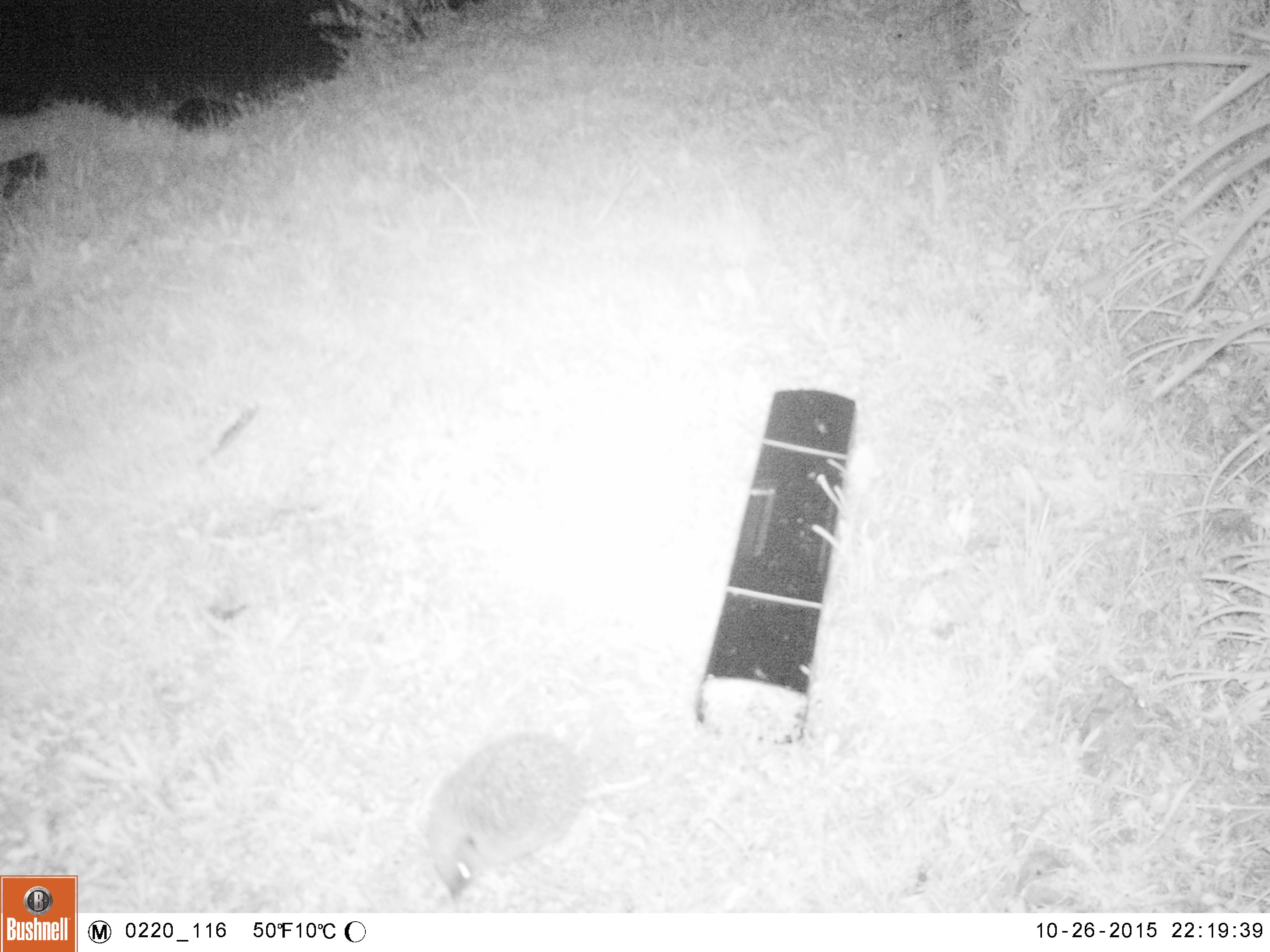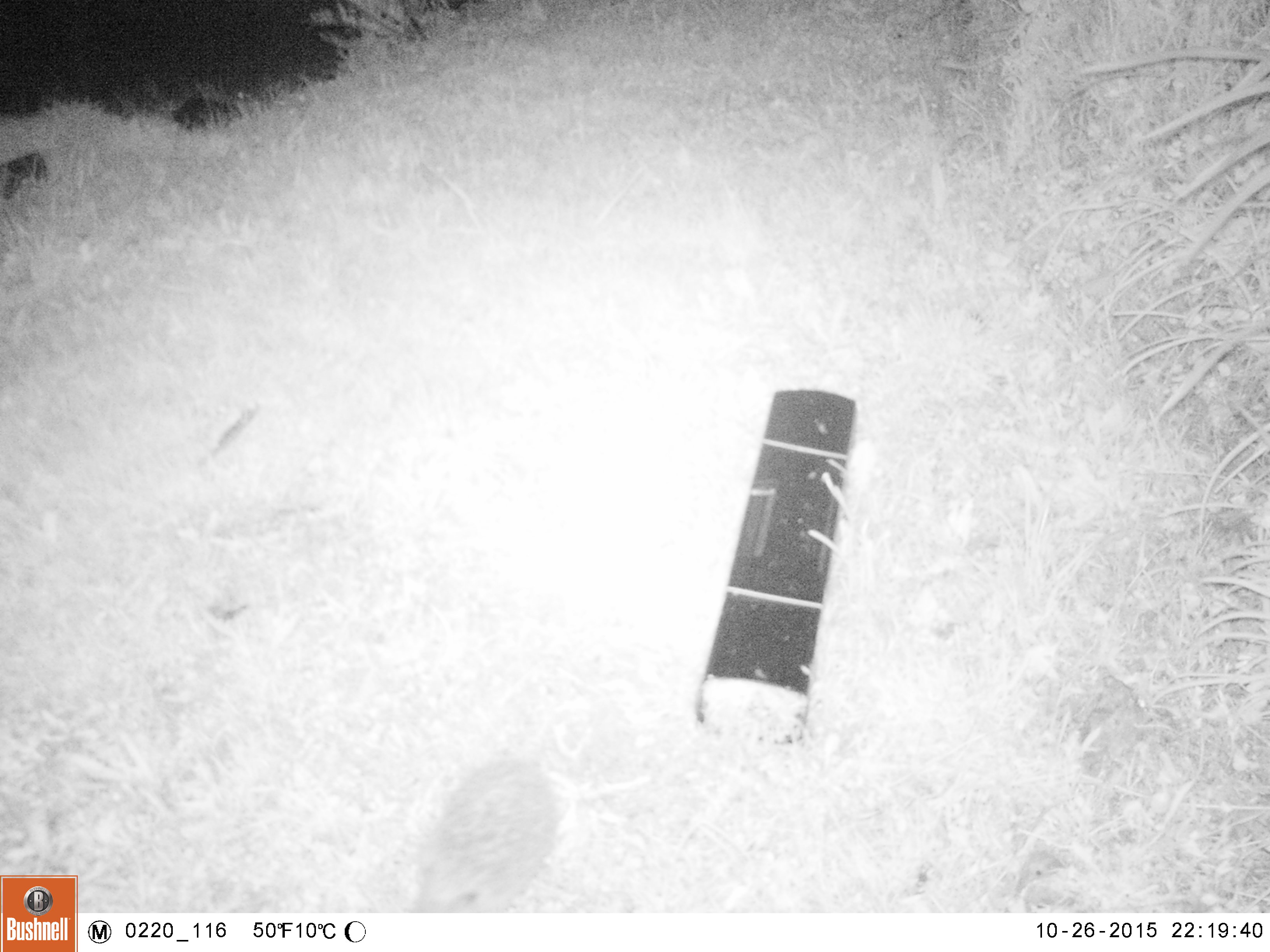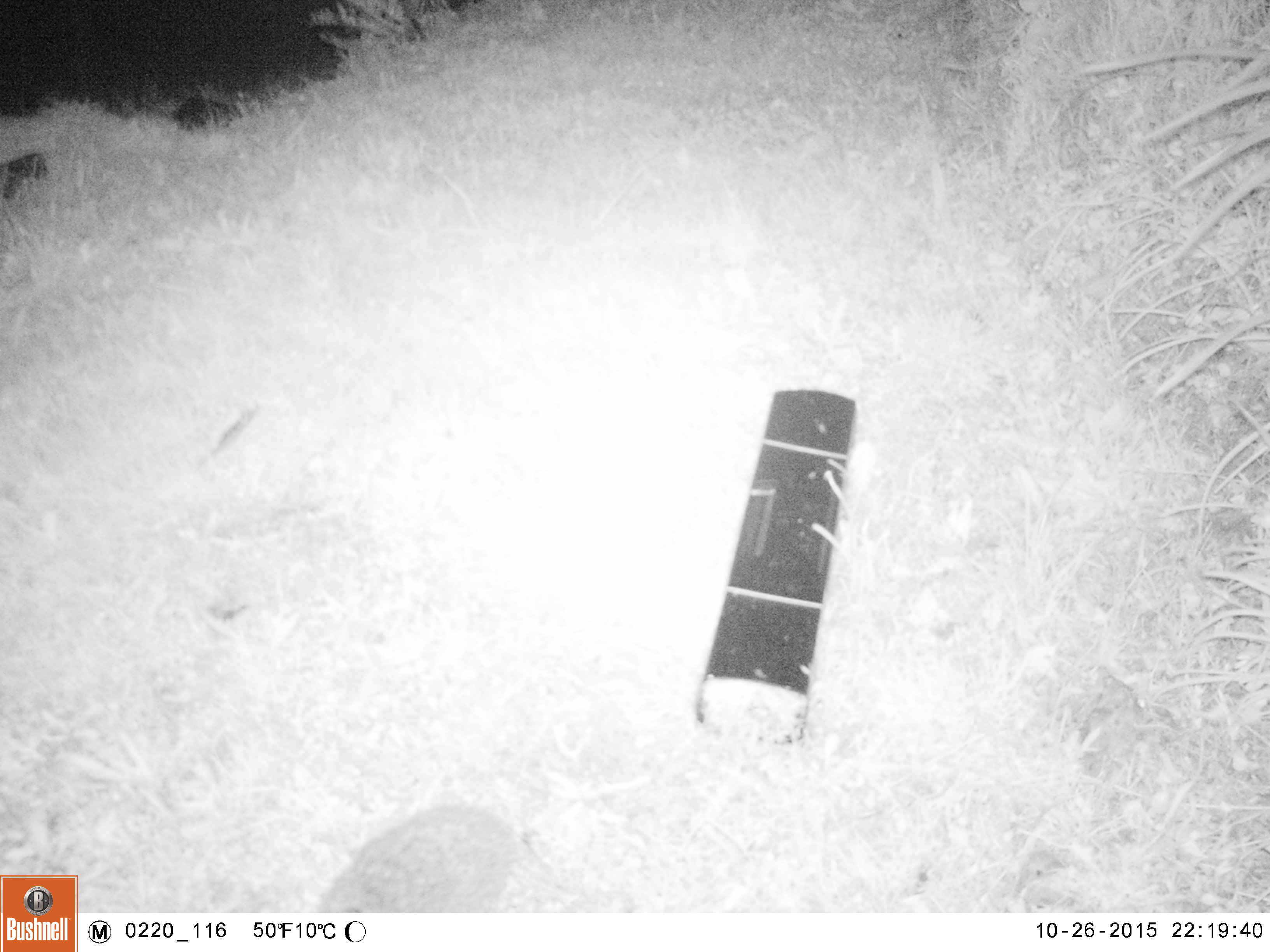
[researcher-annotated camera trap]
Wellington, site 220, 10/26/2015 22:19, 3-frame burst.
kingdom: Animalia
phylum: Chordata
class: Mammalia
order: Eulipotyphla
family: Erinaceidae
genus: Erinaceus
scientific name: Erinaceus europaeus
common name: hedgehog